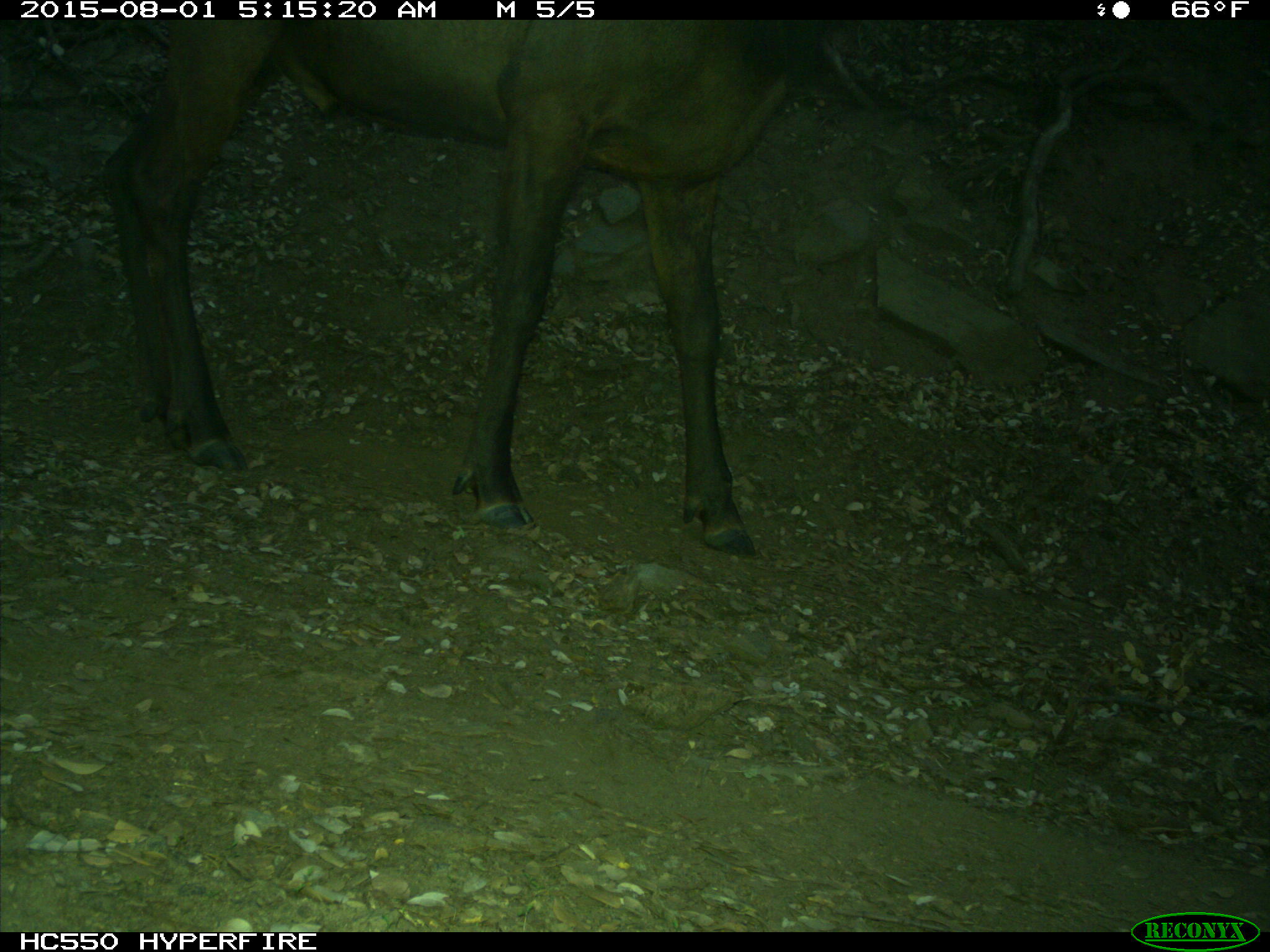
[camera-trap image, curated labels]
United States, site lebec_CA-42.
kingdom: Animalia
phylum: Chordata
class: Mammalia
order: Artiodactyla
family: Cervidae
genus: Cervus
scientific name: Cervus canadensis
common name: elk